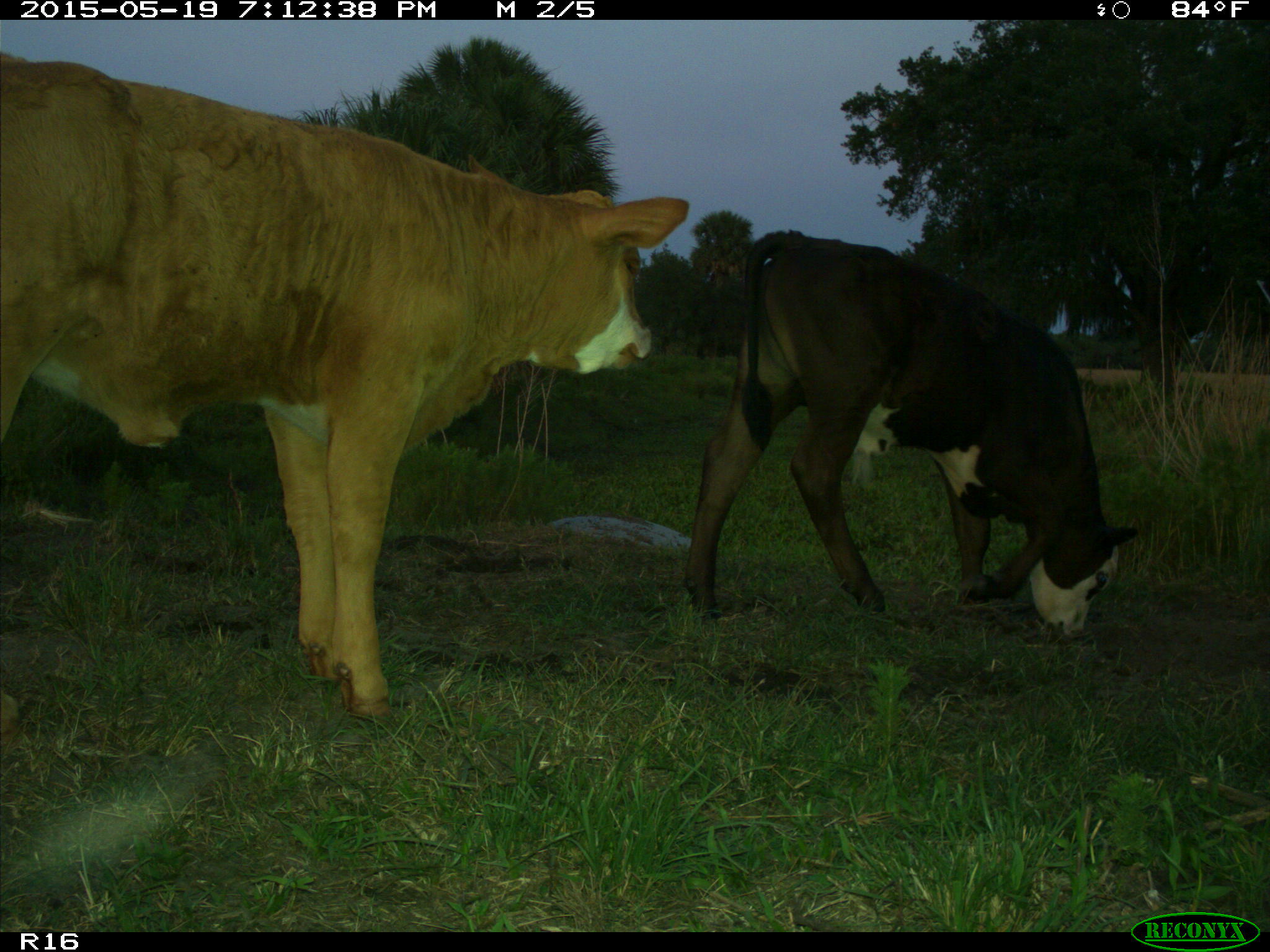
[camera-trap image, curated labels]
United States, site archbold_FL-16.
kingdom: Animalia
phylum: Chordata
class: Mammalia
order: Artiodactyla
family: Bovidae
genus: Bos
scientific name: Bos taurus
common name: domestic cow